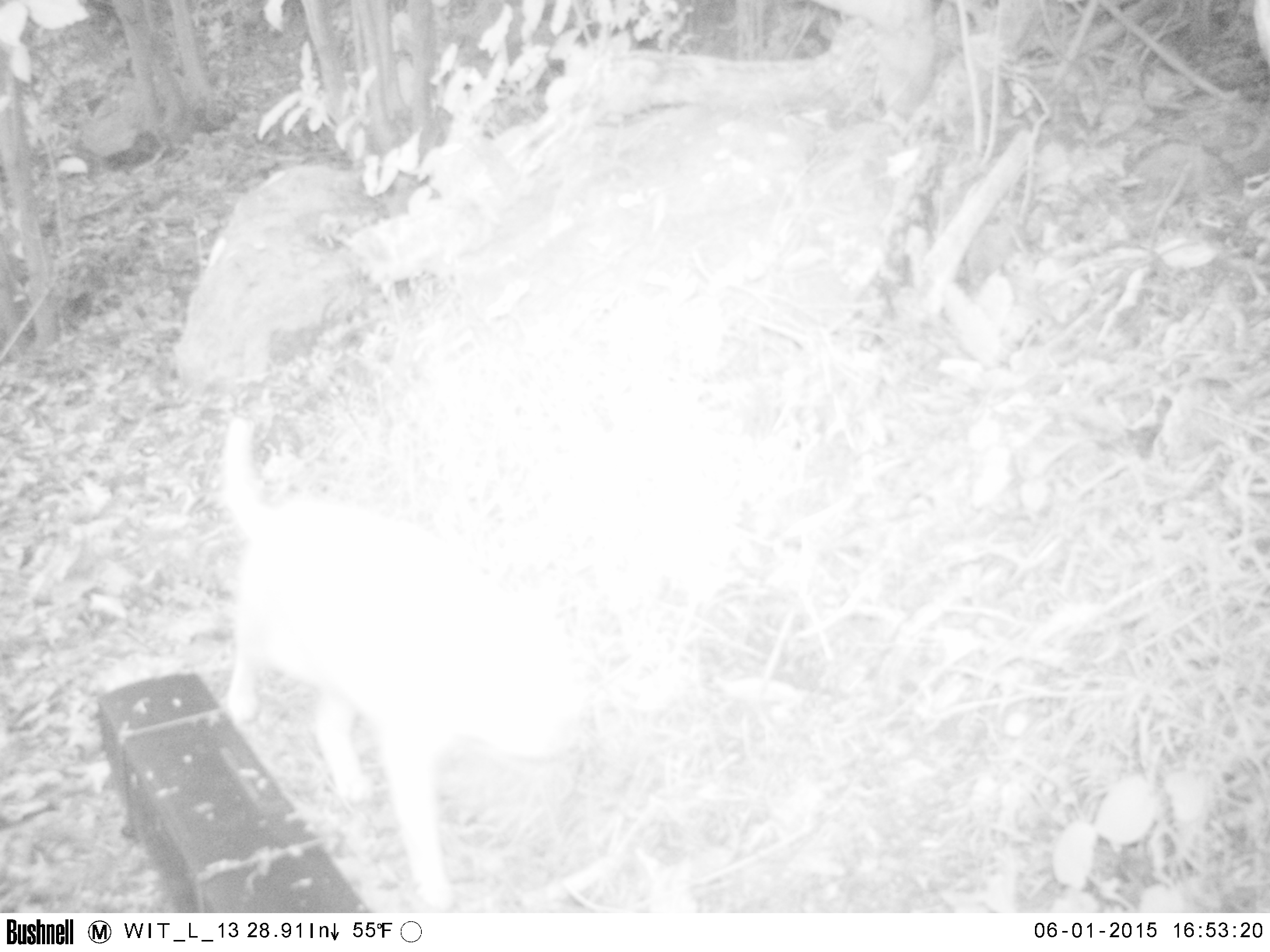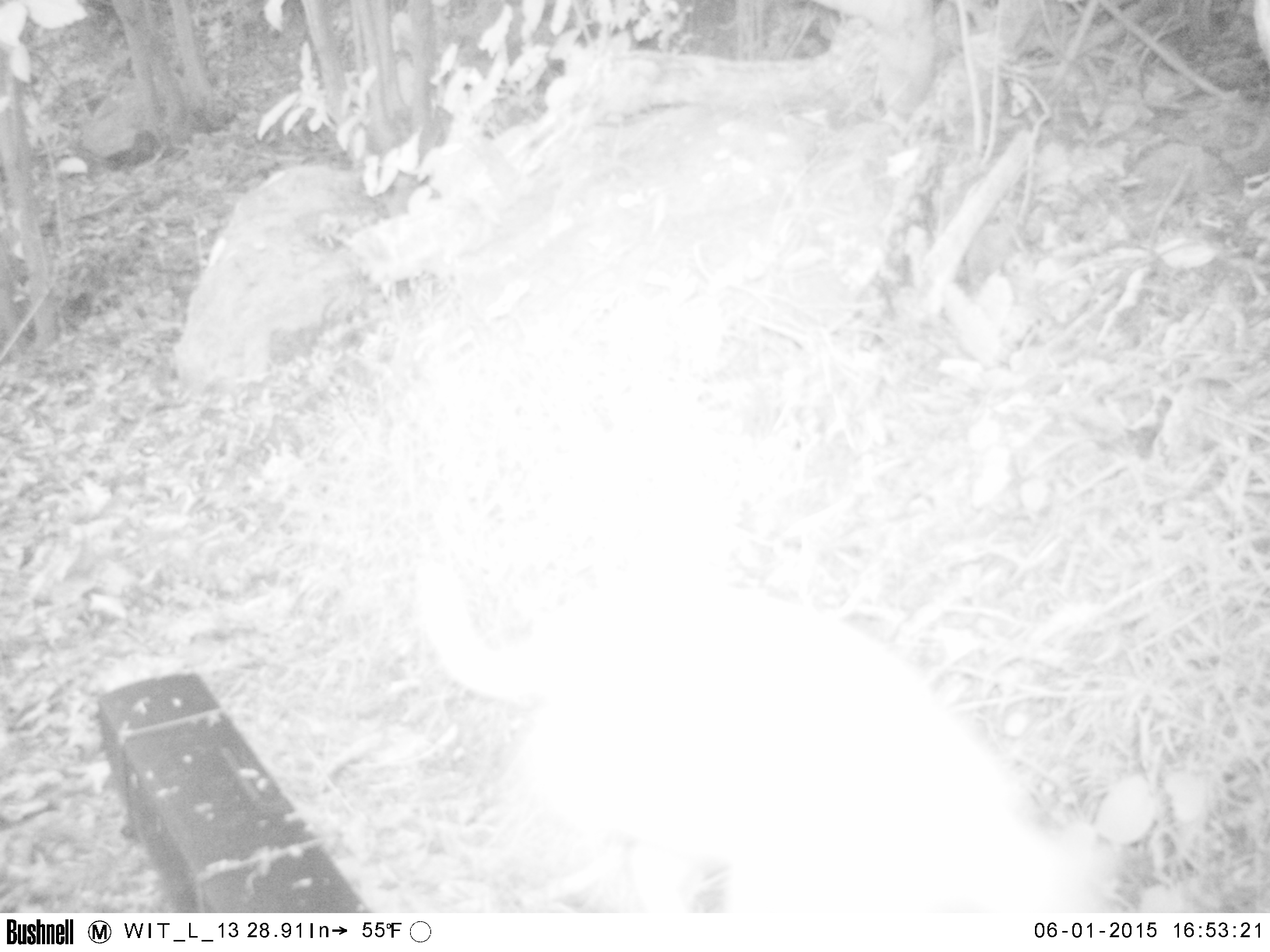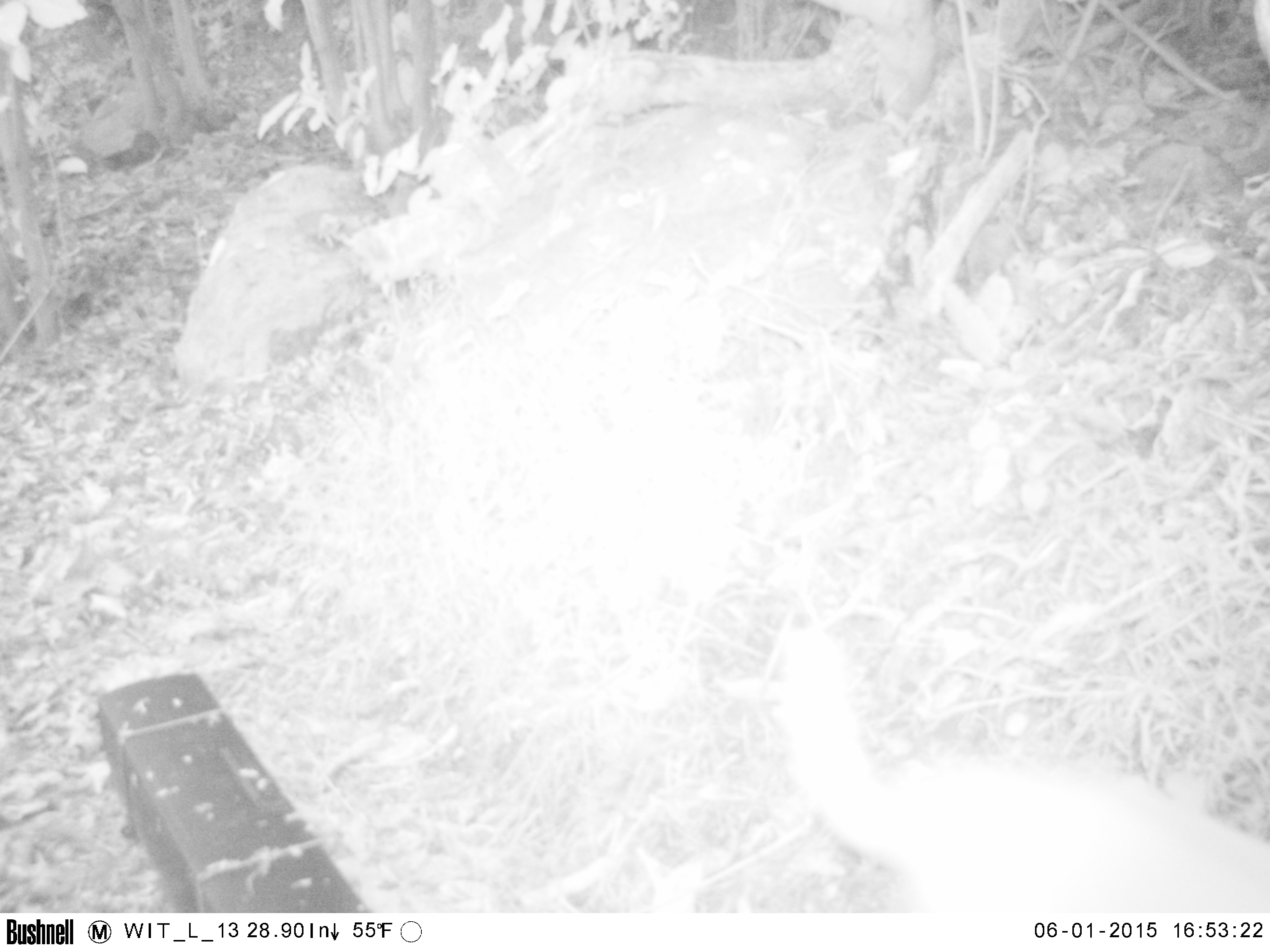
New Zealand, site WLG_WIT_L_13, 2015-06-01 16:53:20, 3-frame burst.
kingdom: Animalia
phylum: Chordata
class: Mammalia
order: Carnivora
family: Felidae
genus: Felis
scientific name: Felis catus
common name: domestic cat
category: cat